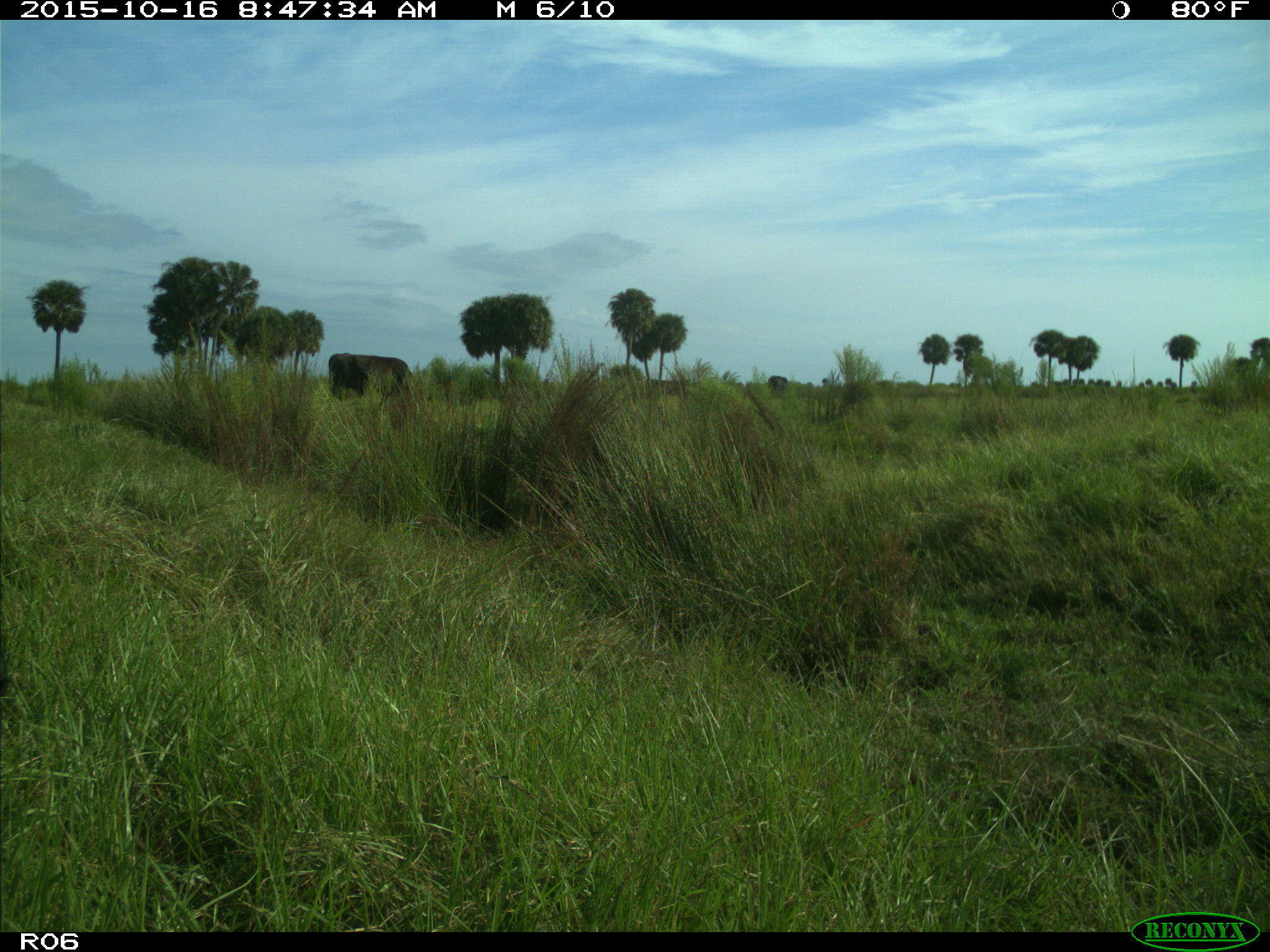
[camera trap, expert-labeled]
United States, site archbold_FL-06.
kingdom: Animalia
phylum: Chordata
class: Mammalia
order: Artiodactyla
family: Bovidae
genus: Bos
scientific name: Bos taurus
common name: domestic cow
Bos taurus (domestic cow).